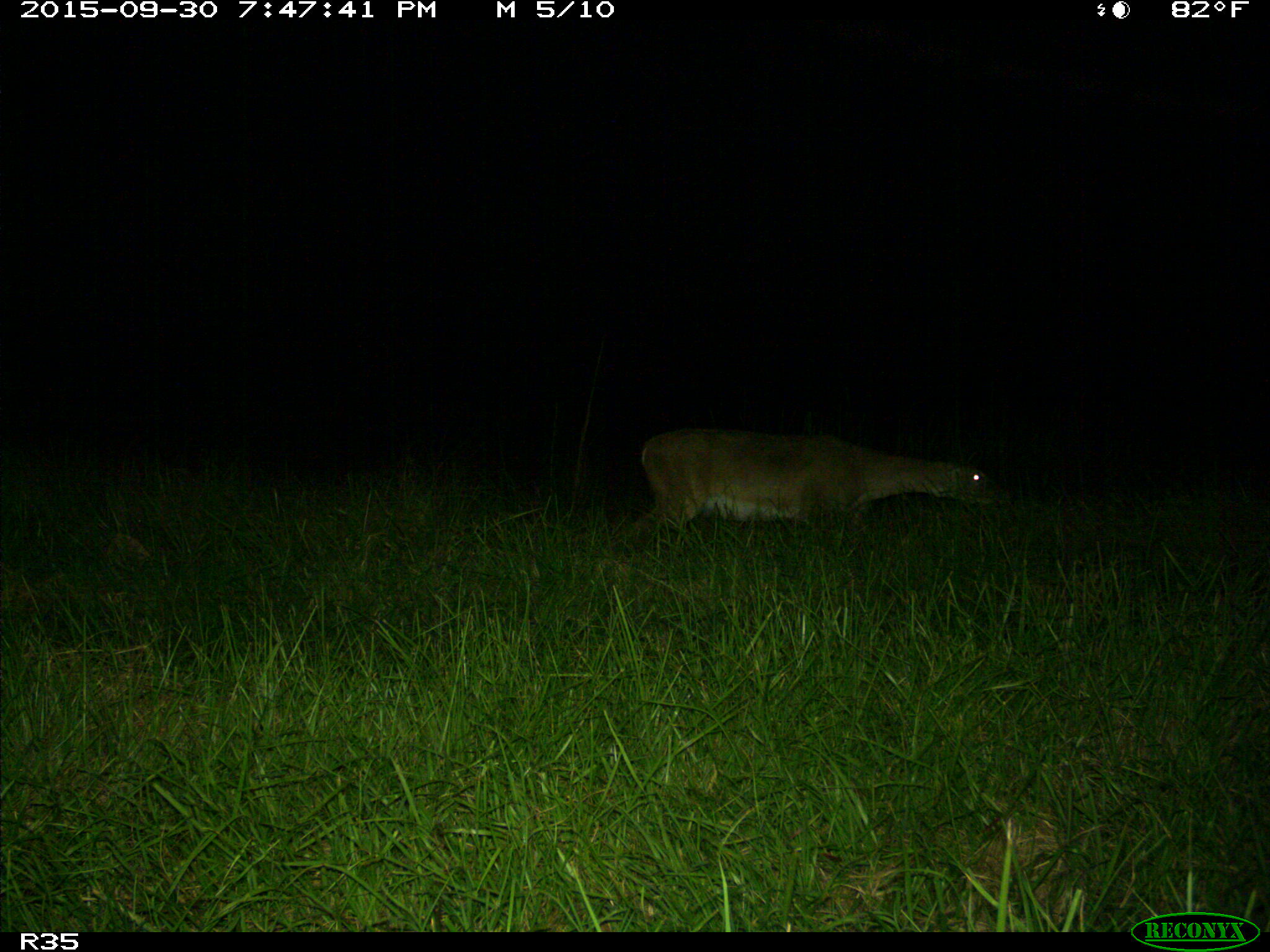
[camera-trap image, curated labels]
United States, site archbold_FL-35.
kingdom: Animalia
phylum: Chordata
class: Mammalia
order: Artiodactyla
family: Cervidae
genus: Odocoileus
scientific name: Odocoileus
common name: deer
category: unidentified deer